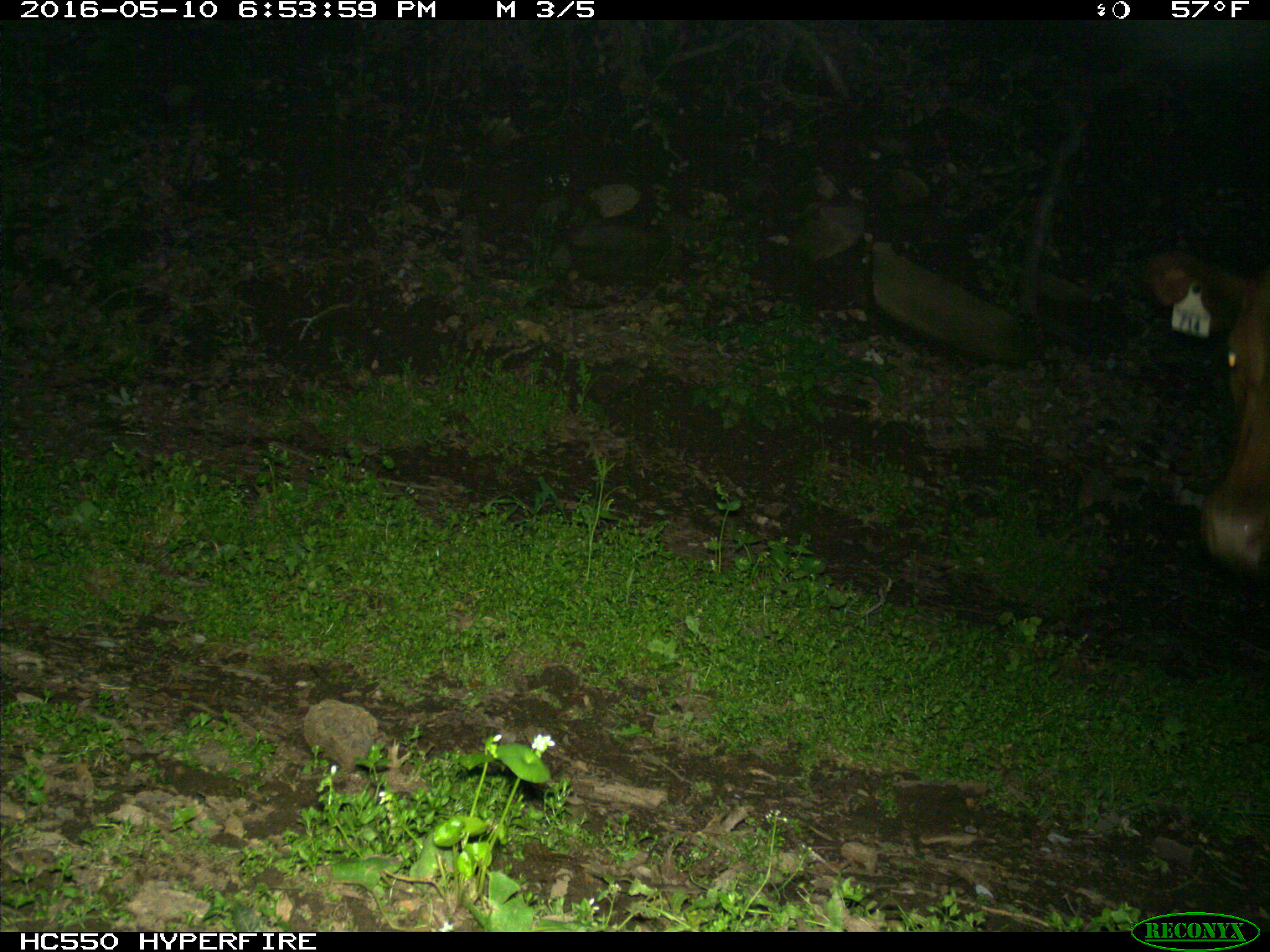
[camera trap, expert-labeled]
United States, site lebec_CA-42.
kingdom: Animalia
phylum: Chordata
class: Mammalia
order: Artiodactyla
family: Bovidae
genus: Bos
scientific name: Bos taurus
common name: domestic cow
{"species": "Bos taurus (domestic cow)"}